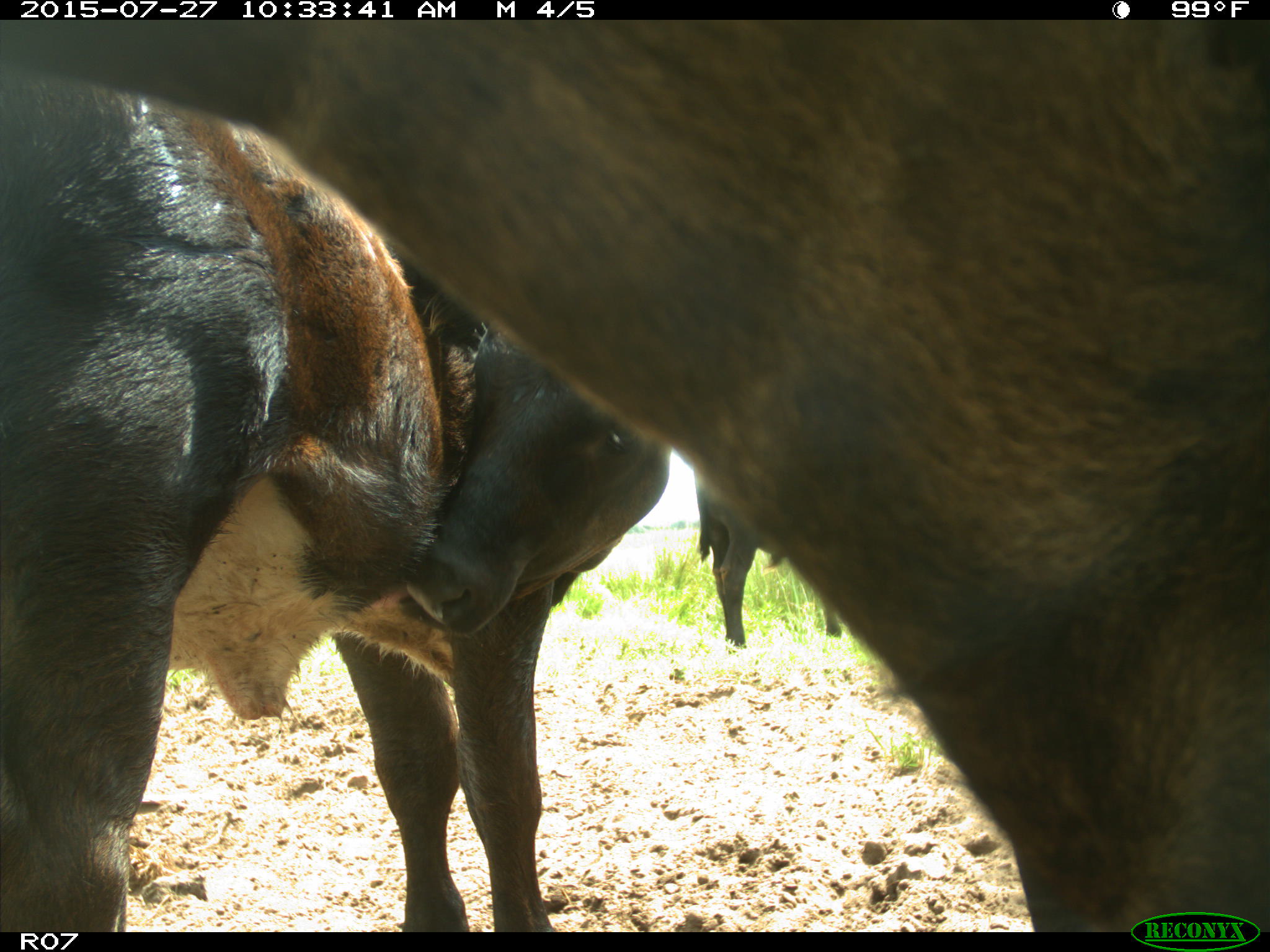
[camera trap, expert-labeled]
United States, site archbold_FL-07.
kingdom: Animalia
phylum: Chordata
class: Mammalia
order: Artiodactyla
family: Bovidae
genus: Bos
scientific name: Bos taurus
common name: domestic cow